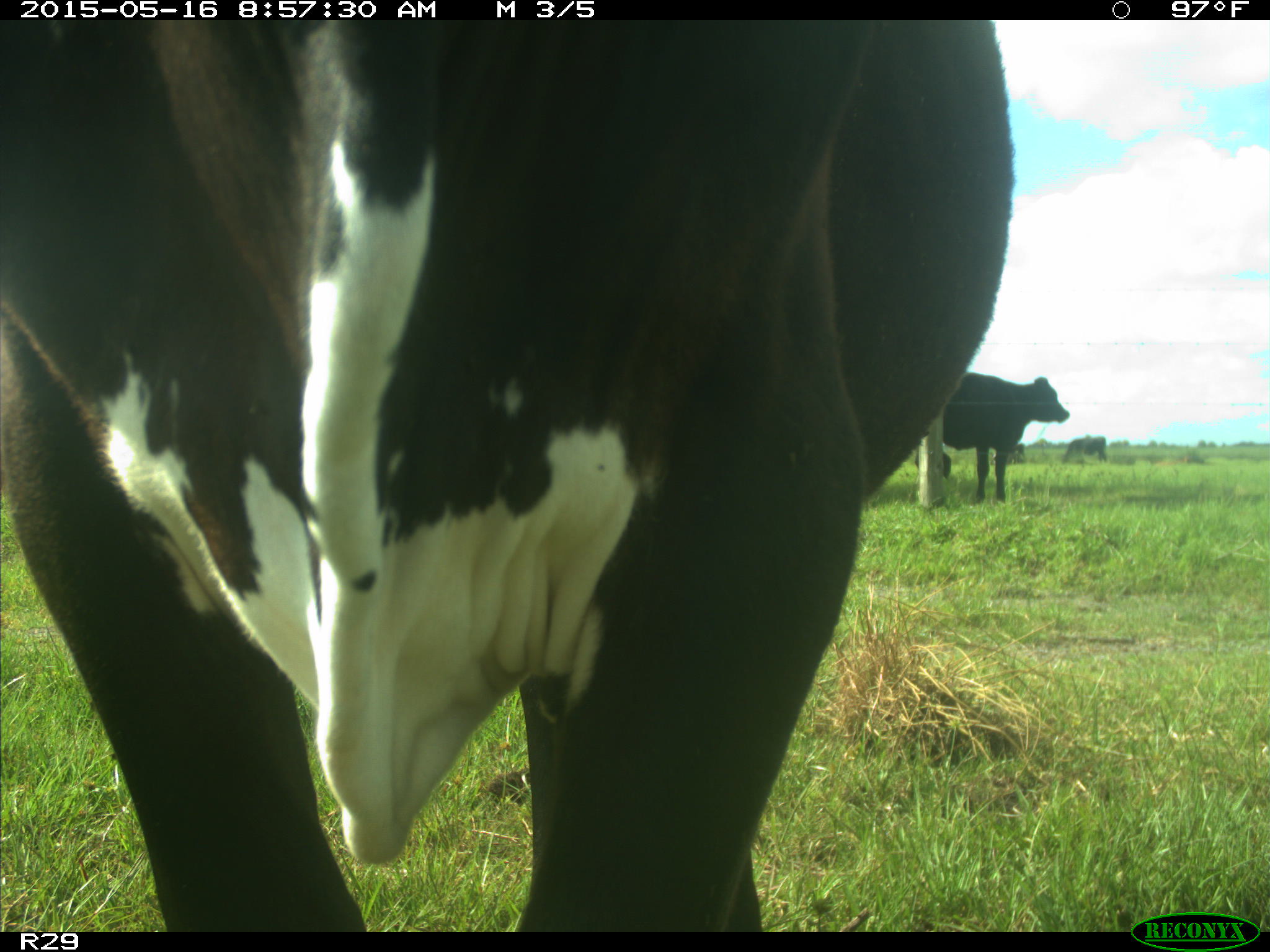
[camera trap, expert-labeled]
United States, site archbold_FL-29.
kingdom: Animalia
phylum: Chordata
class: Mammalia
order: Artiodactyla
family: Bovidae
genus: Bos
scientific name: Bos taurus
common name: domestic cow